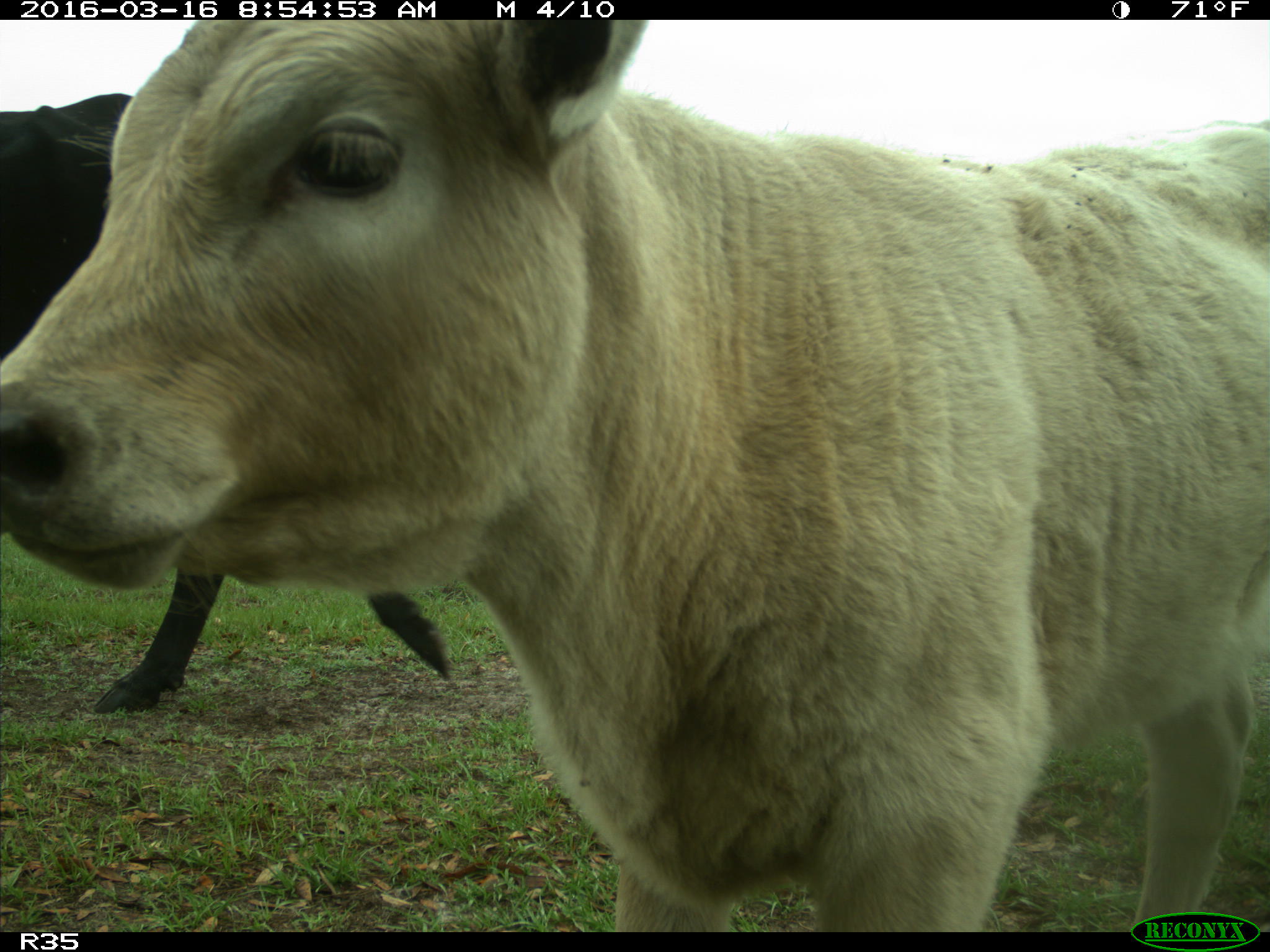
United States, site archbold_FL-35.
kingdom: Animalia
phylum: Chordata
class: Mammalia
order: Artiodactyla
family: Bovidae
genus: Bos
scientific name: Bos taurus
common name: domestic cow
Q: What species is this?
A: Bos taurus (domestic cow).